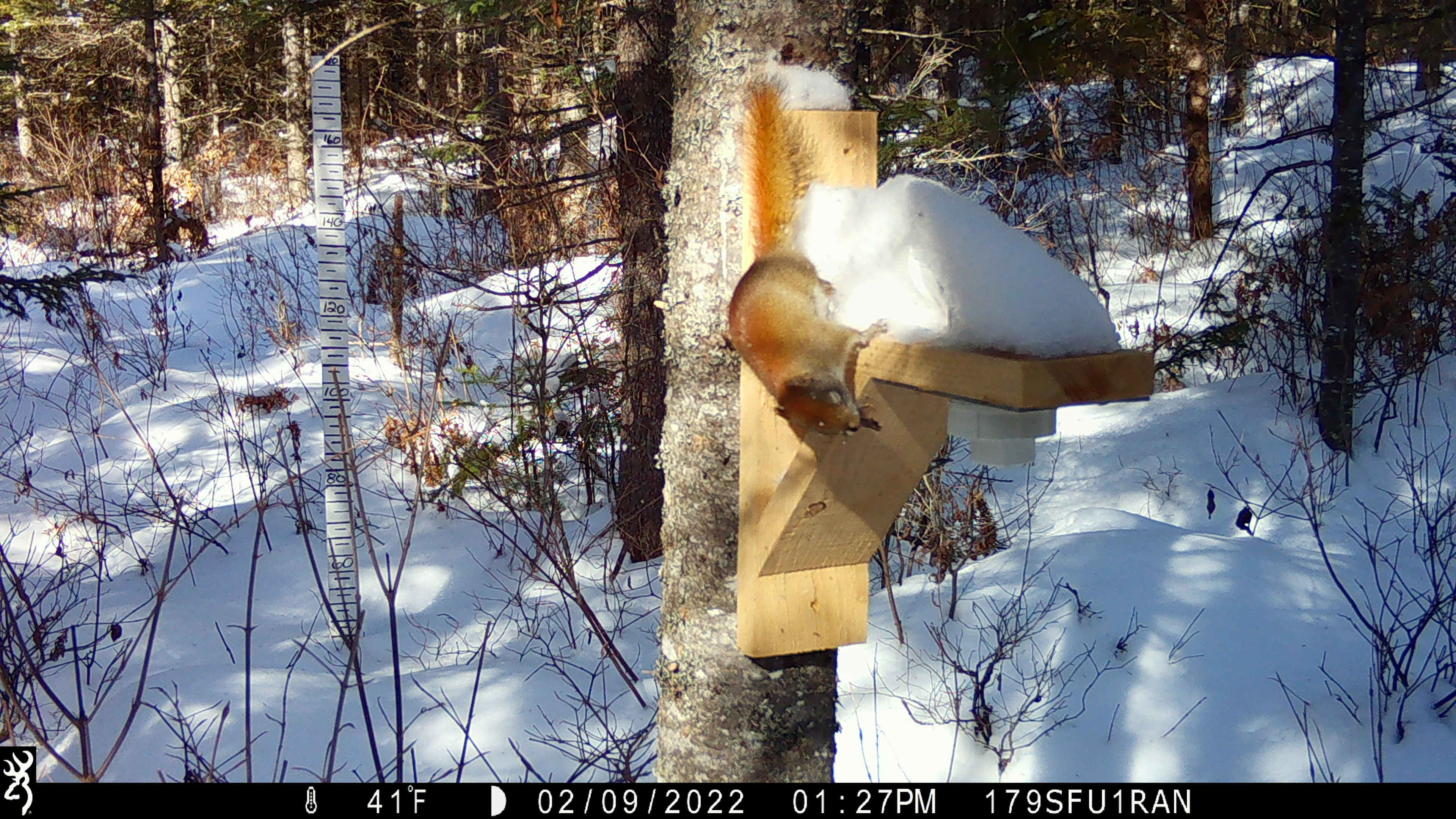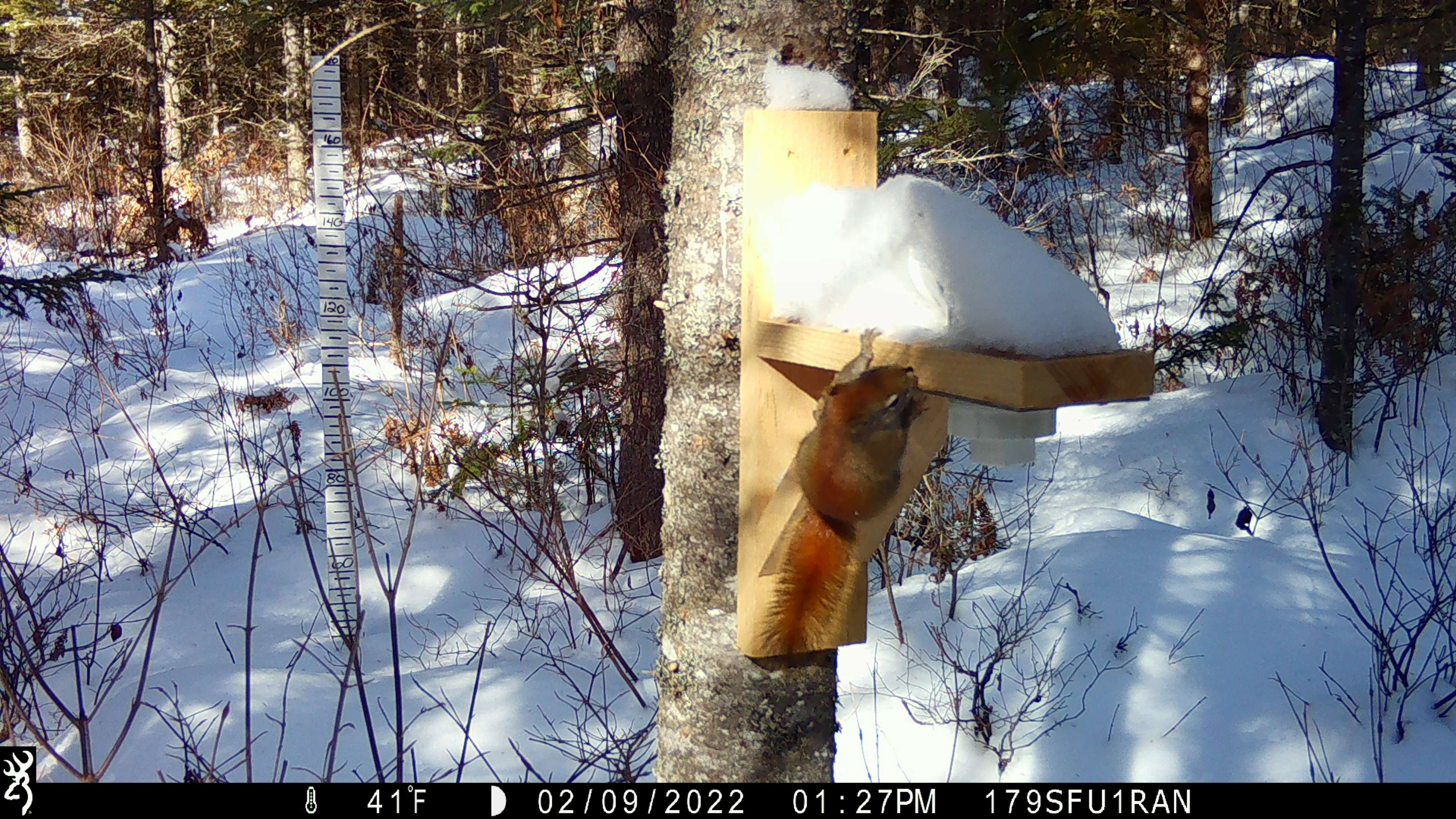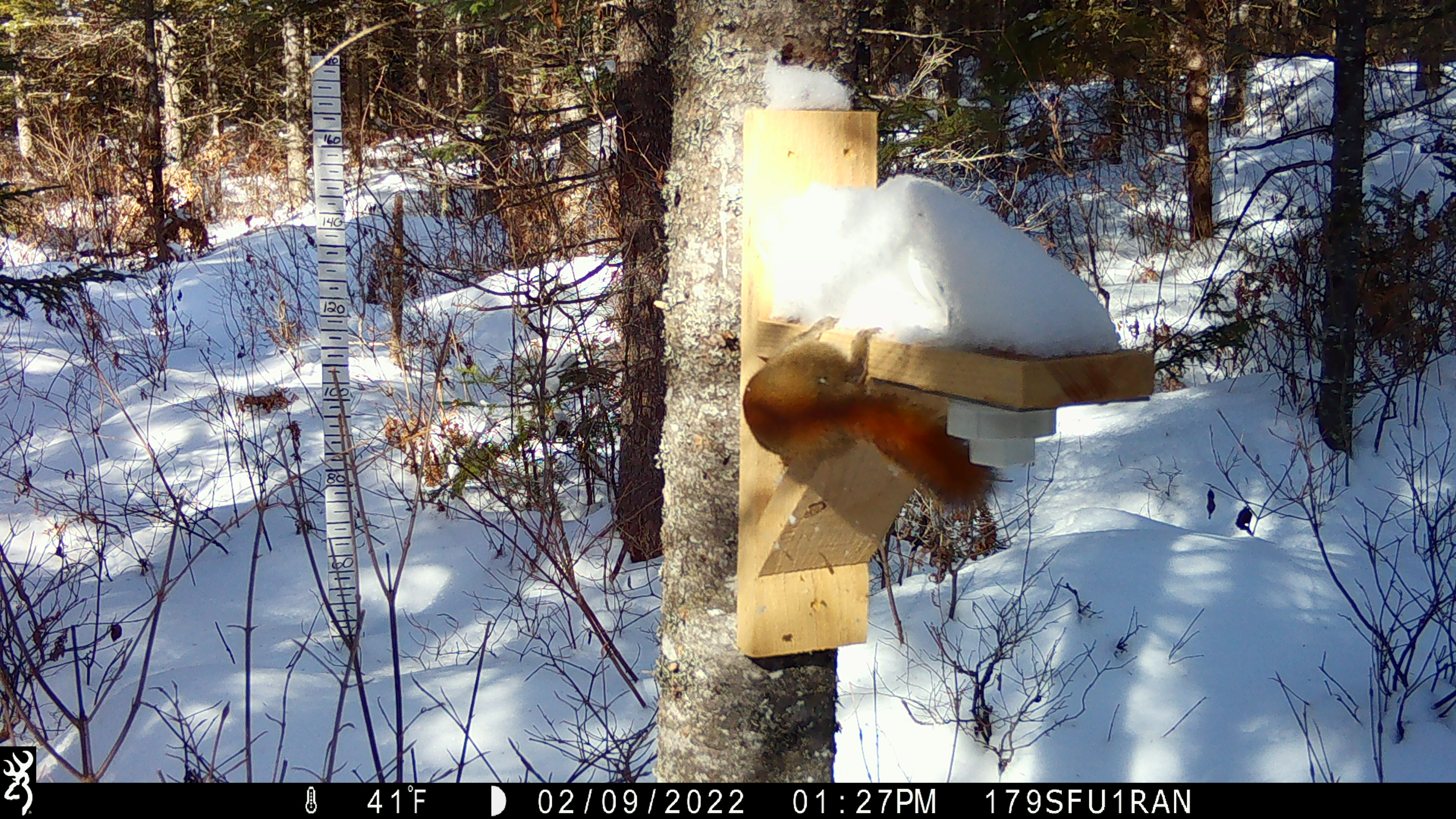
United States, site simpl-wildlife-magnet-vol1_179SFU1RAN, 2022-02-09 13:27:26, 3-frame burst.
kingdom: Animalia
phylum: Chordata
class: Mammalia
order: Rodentia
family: Sciuridae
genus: Tamiasciurus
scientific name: Tamiasciurus hudsonicus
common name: red squirrel